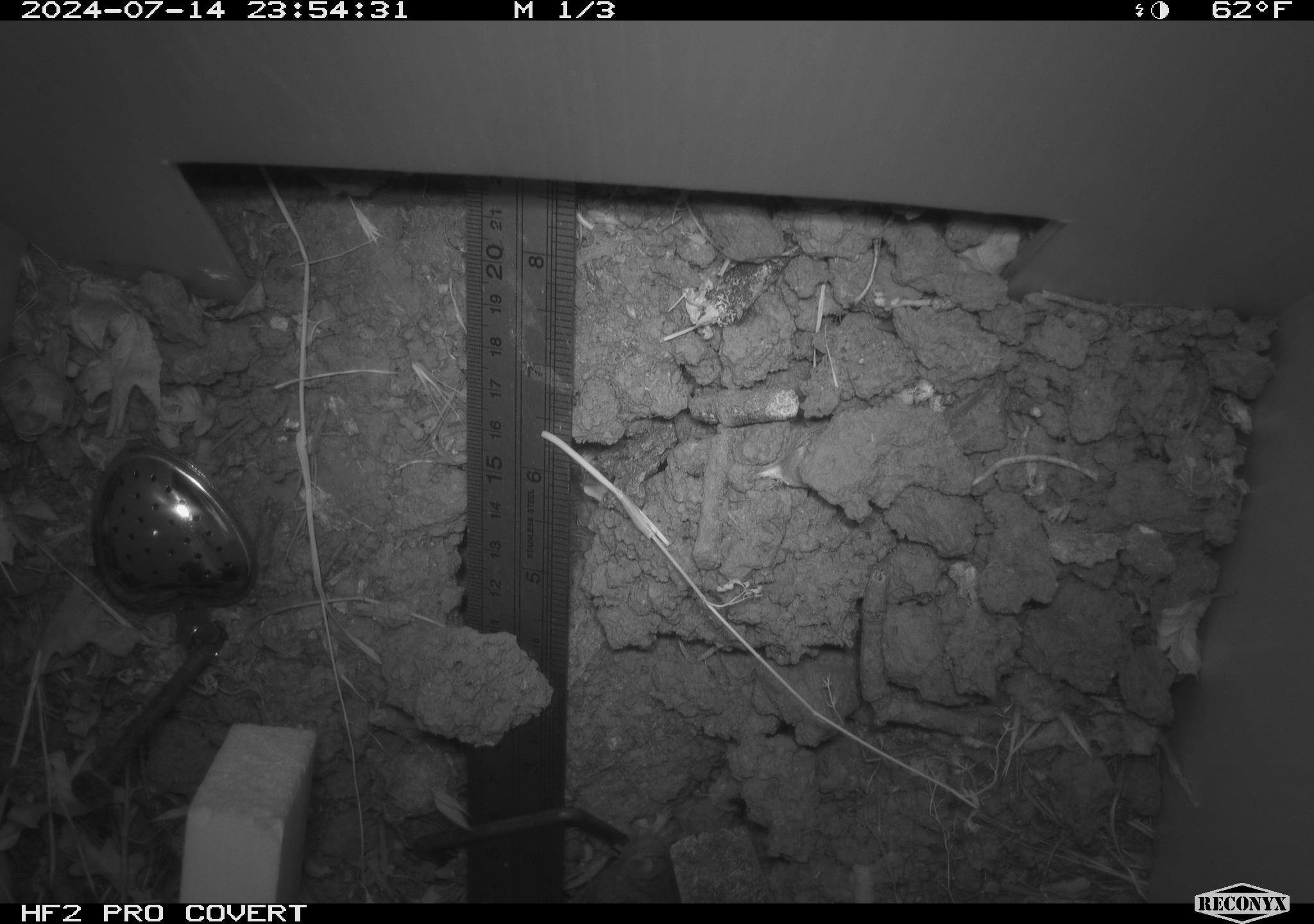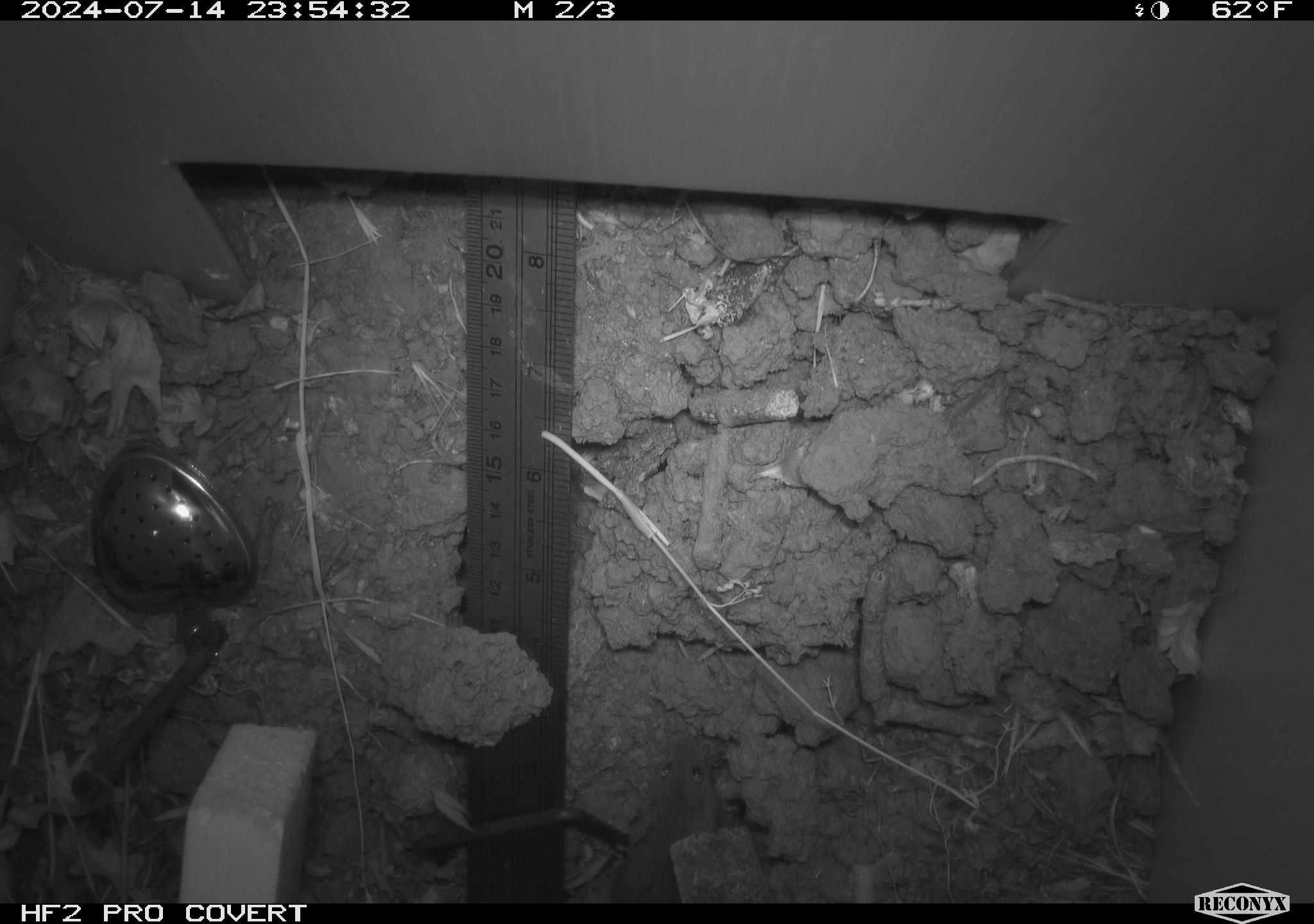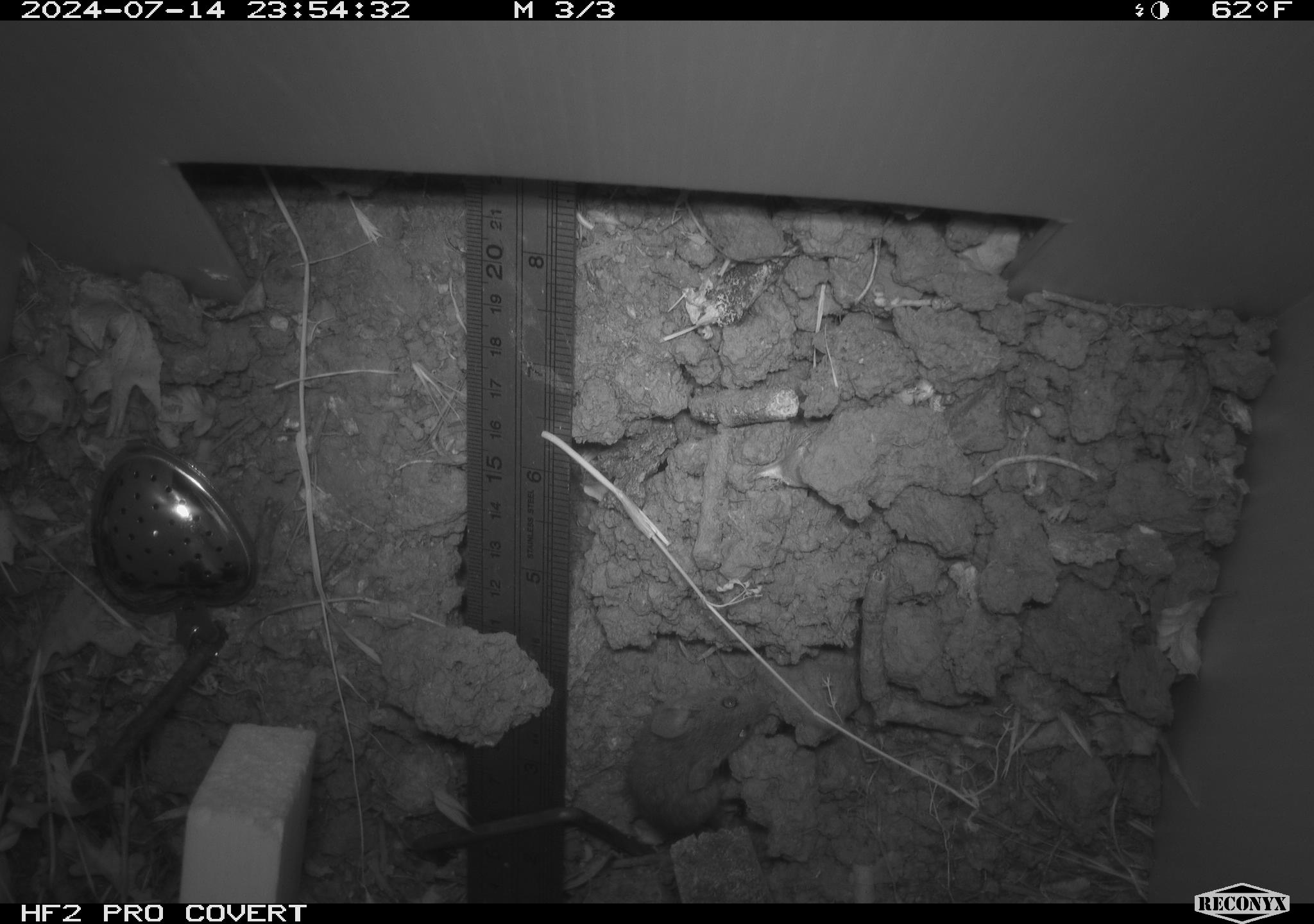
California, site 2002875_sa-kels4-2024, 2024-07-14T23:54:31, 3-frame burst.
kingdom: Animalia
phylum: Chordata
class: Mammalia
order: Rodentia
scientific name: Rodentia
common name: rodent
Rodent (Rodentia).